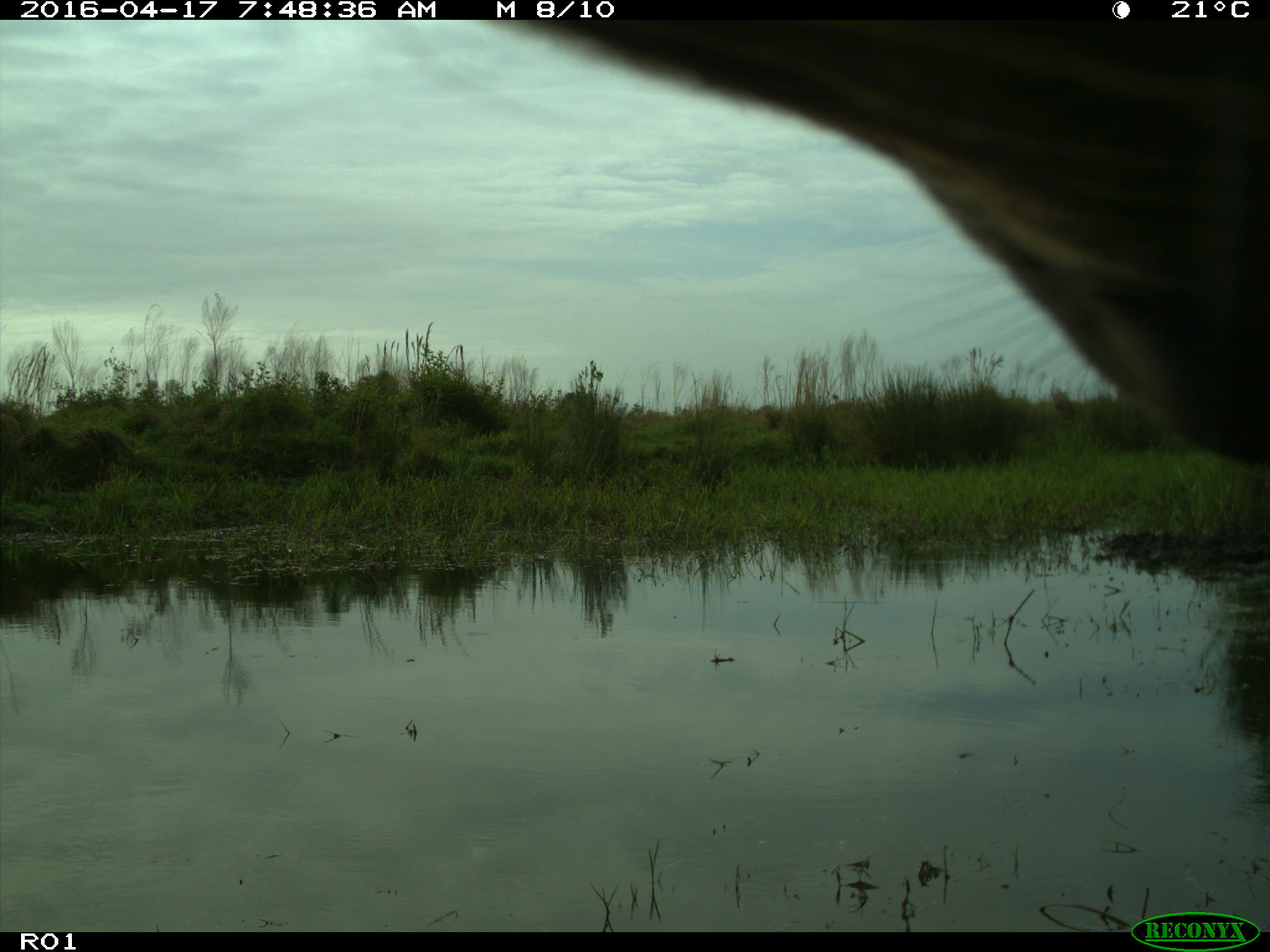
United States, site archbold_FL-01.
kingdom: Animalia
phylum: Chordata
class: Mammalia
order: Artiodactyla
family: Bovidae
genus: Bos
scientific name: Bos taurus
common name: domestic cow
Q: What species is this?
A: Bos taurus (domestic cow).